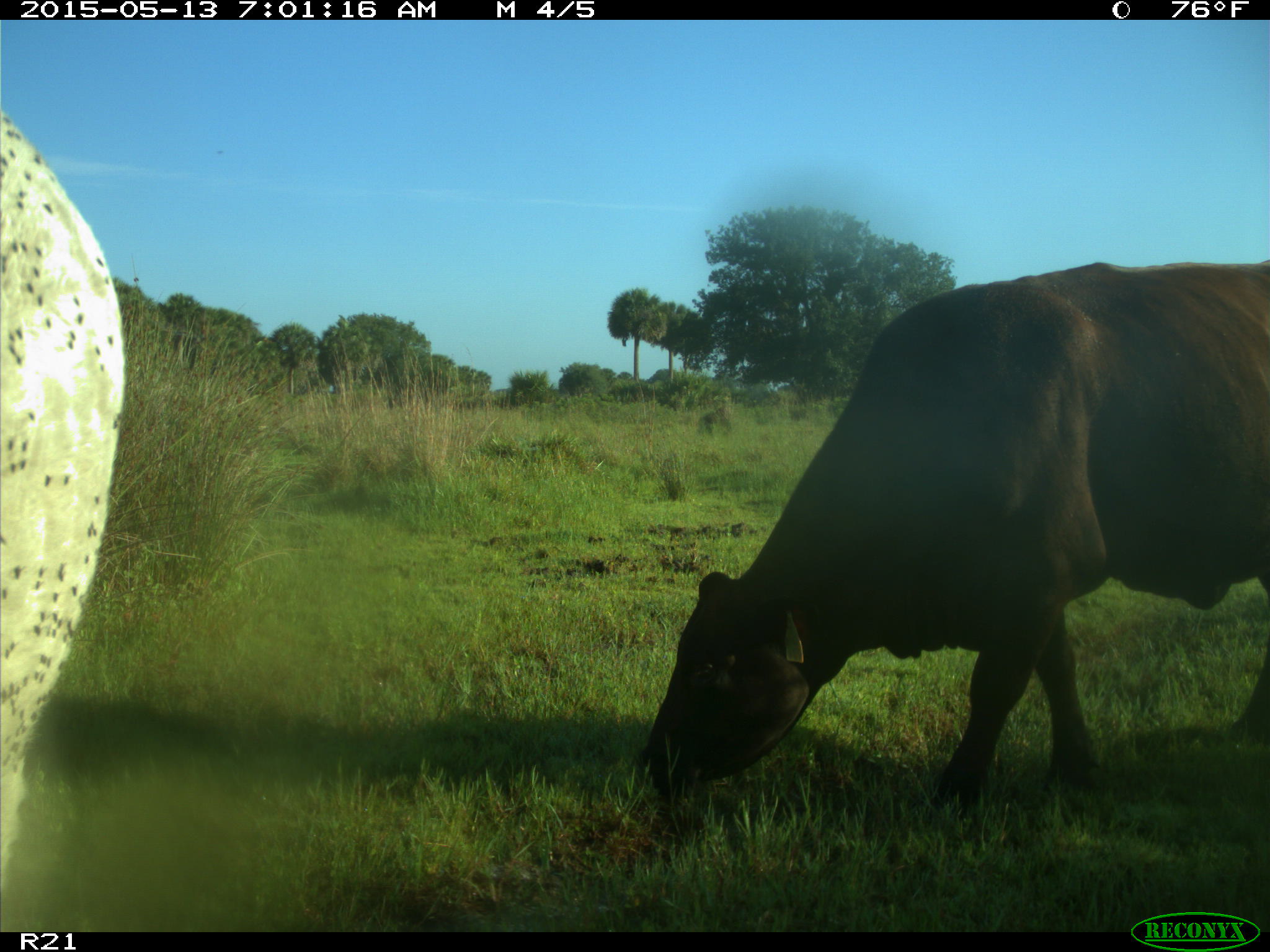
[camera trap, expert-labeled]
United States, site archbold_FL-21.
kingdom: Animalia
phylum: Chordata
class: Mammalia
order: Artiodactyla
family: Bovidae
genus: Bos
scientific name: Bos taurus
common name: domestic cow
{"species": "Bos taurus (domestic cow)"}